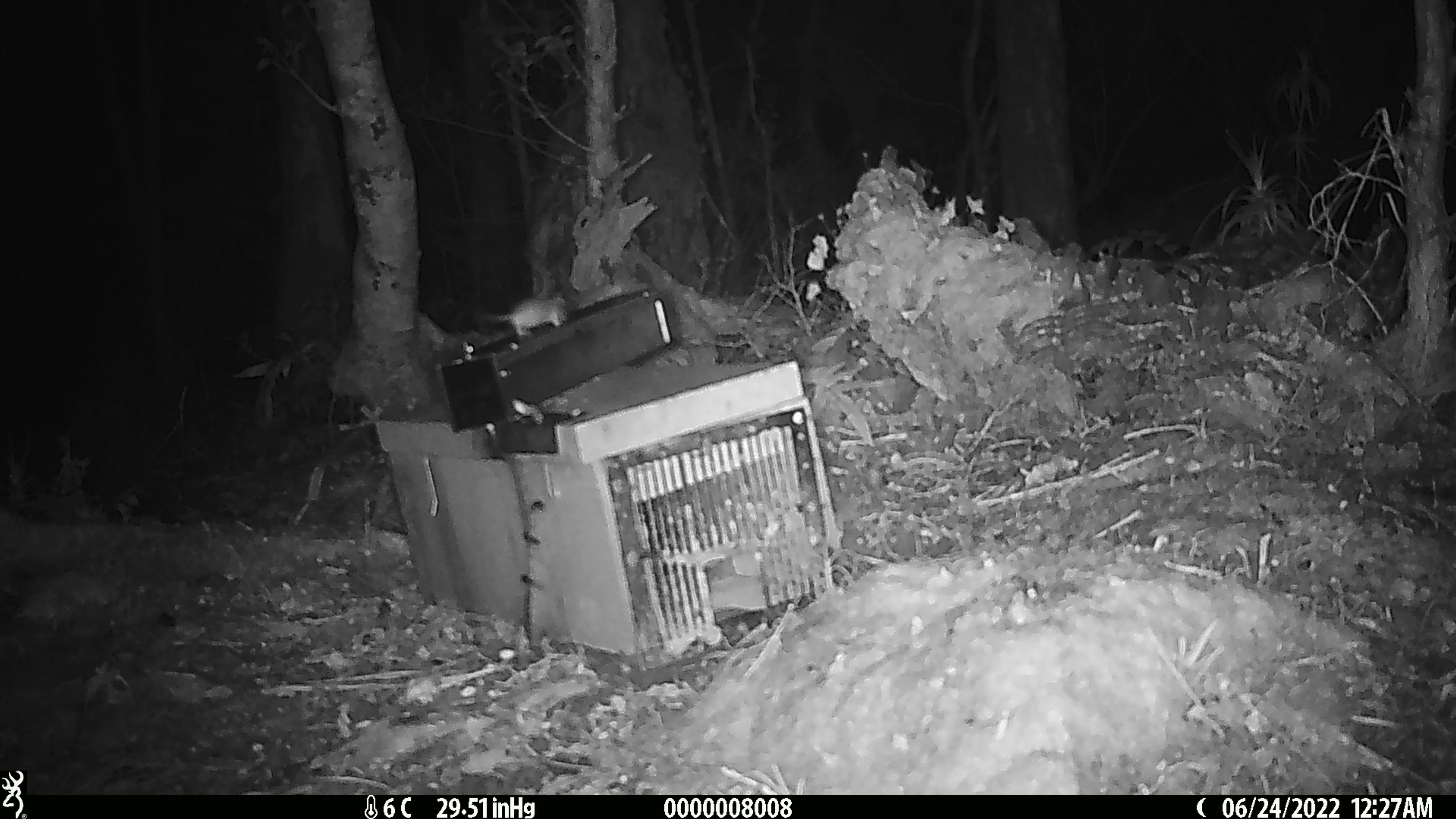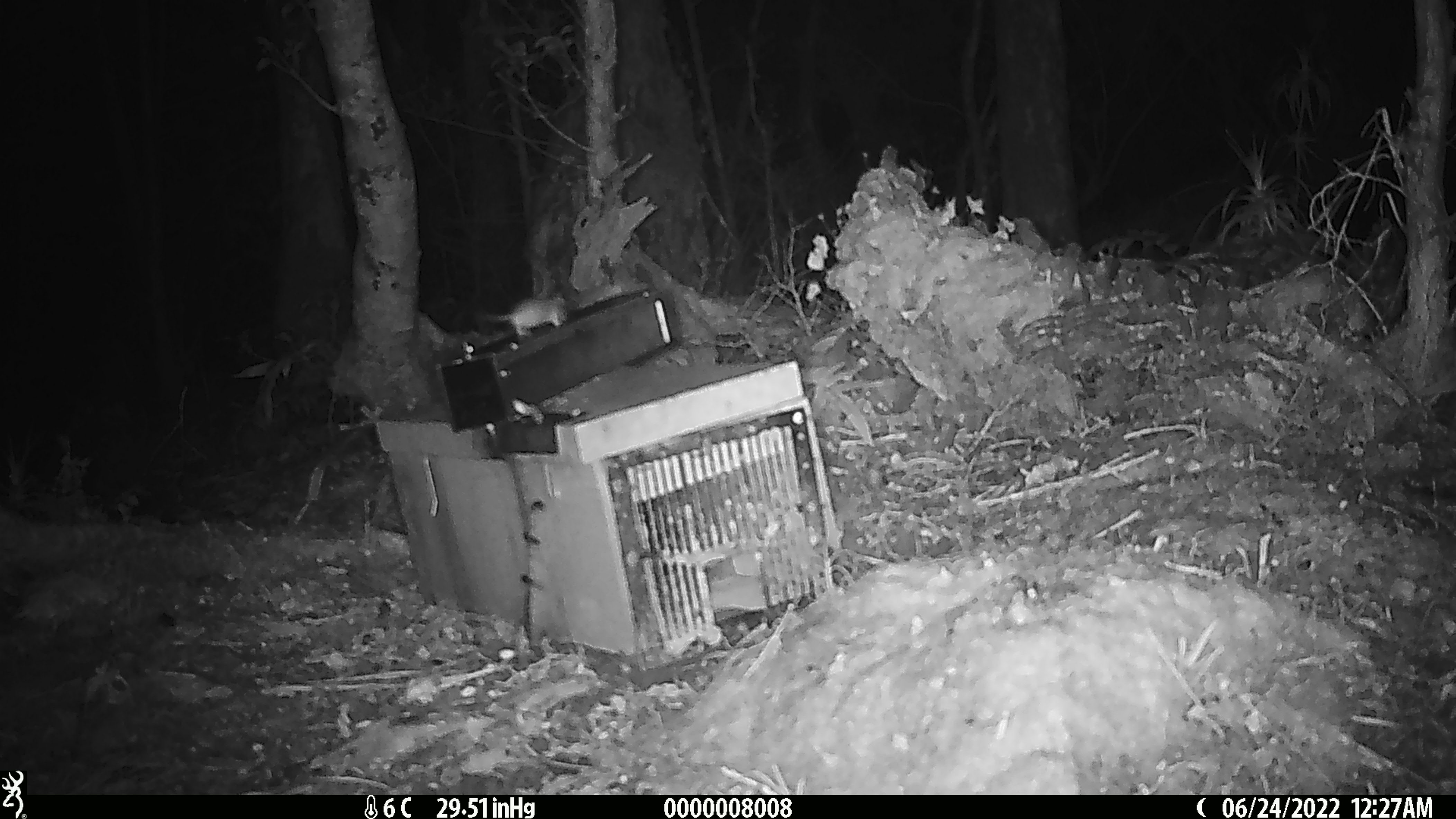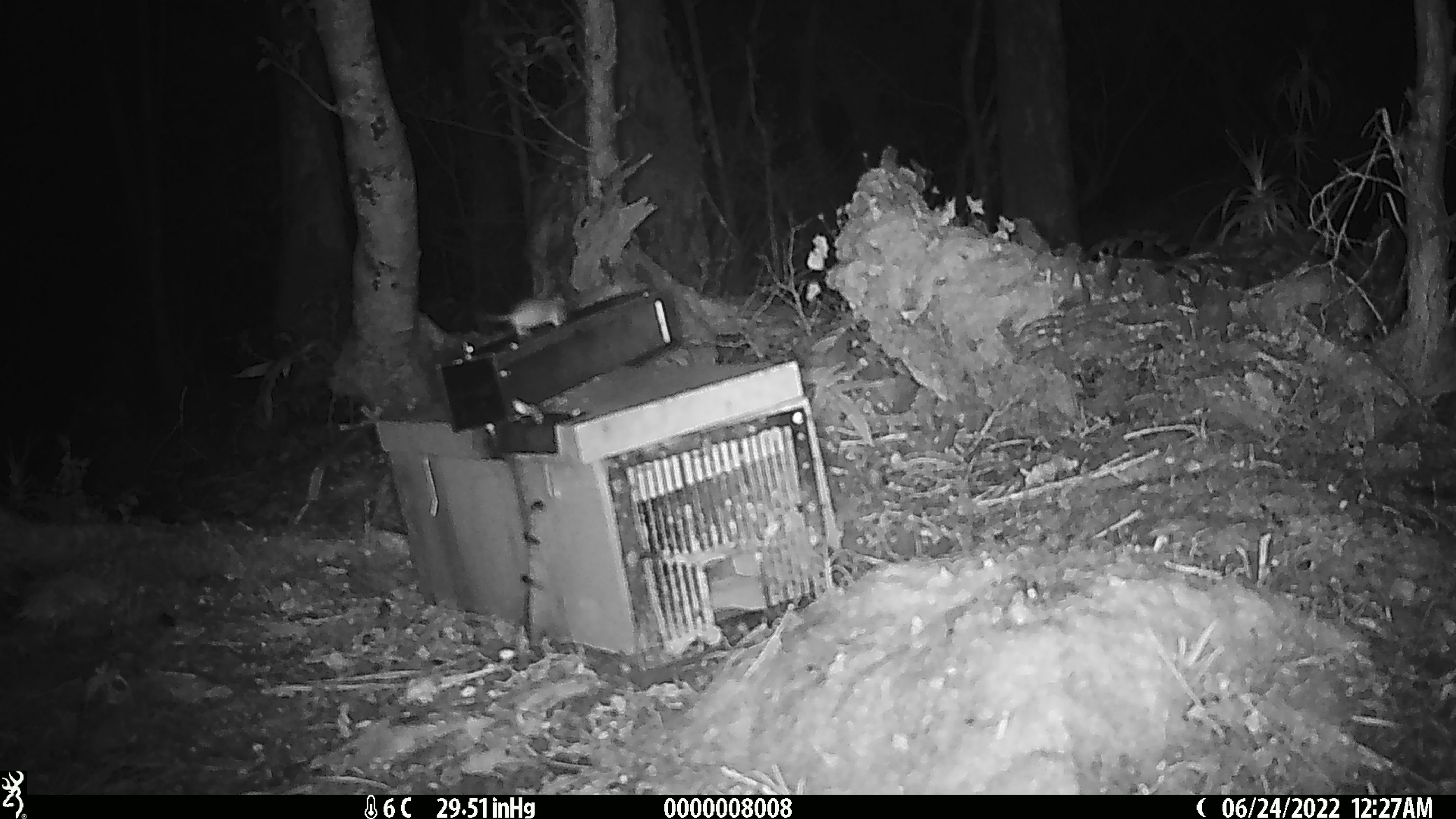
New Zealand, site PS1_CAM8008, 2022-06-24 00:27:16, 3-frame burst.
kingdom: Animalia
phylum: Chordata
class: Mammalia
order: Rodentia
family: Muridae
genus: Mus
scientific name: Mus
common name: mouse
Mouse (Mus).